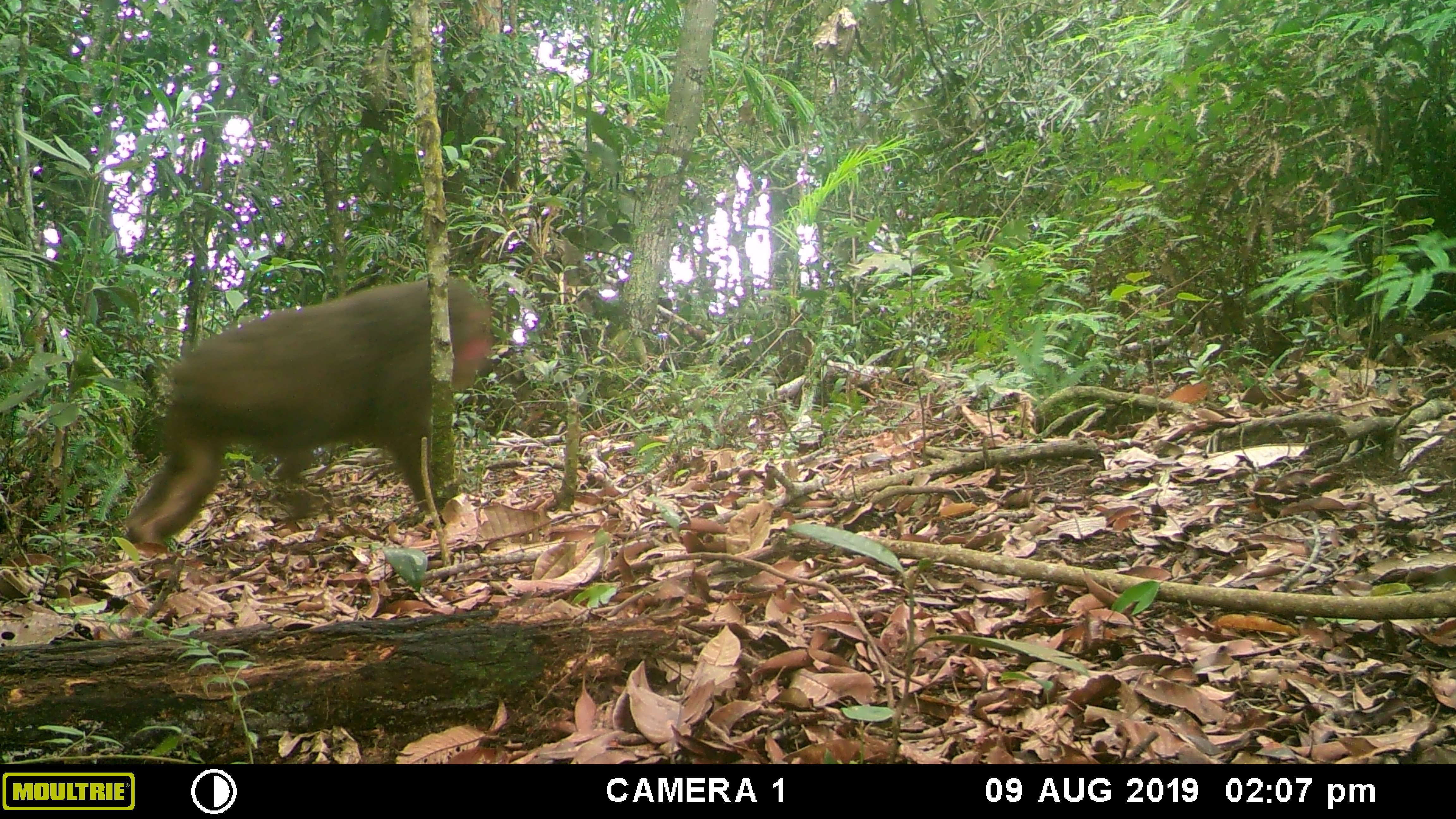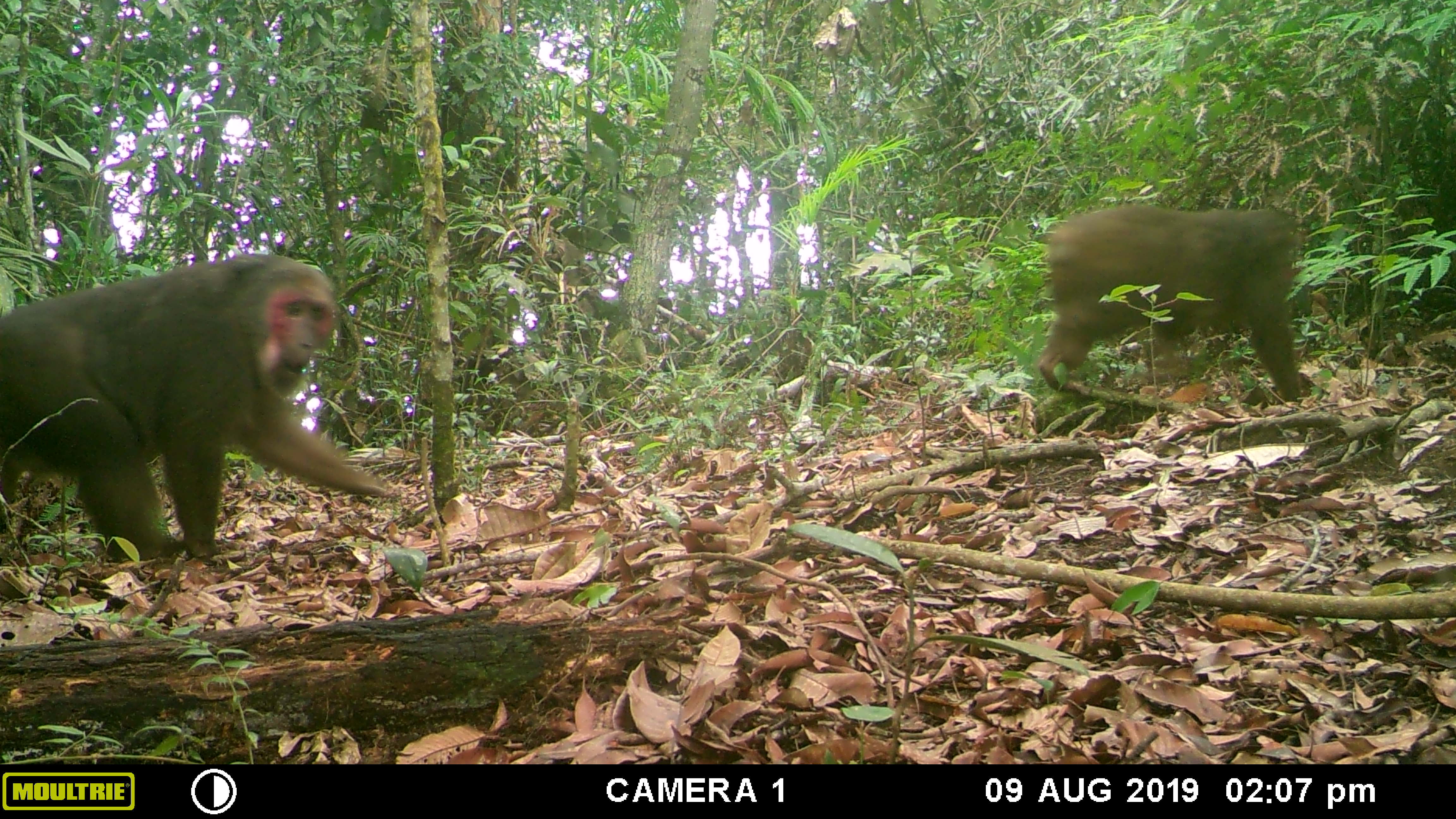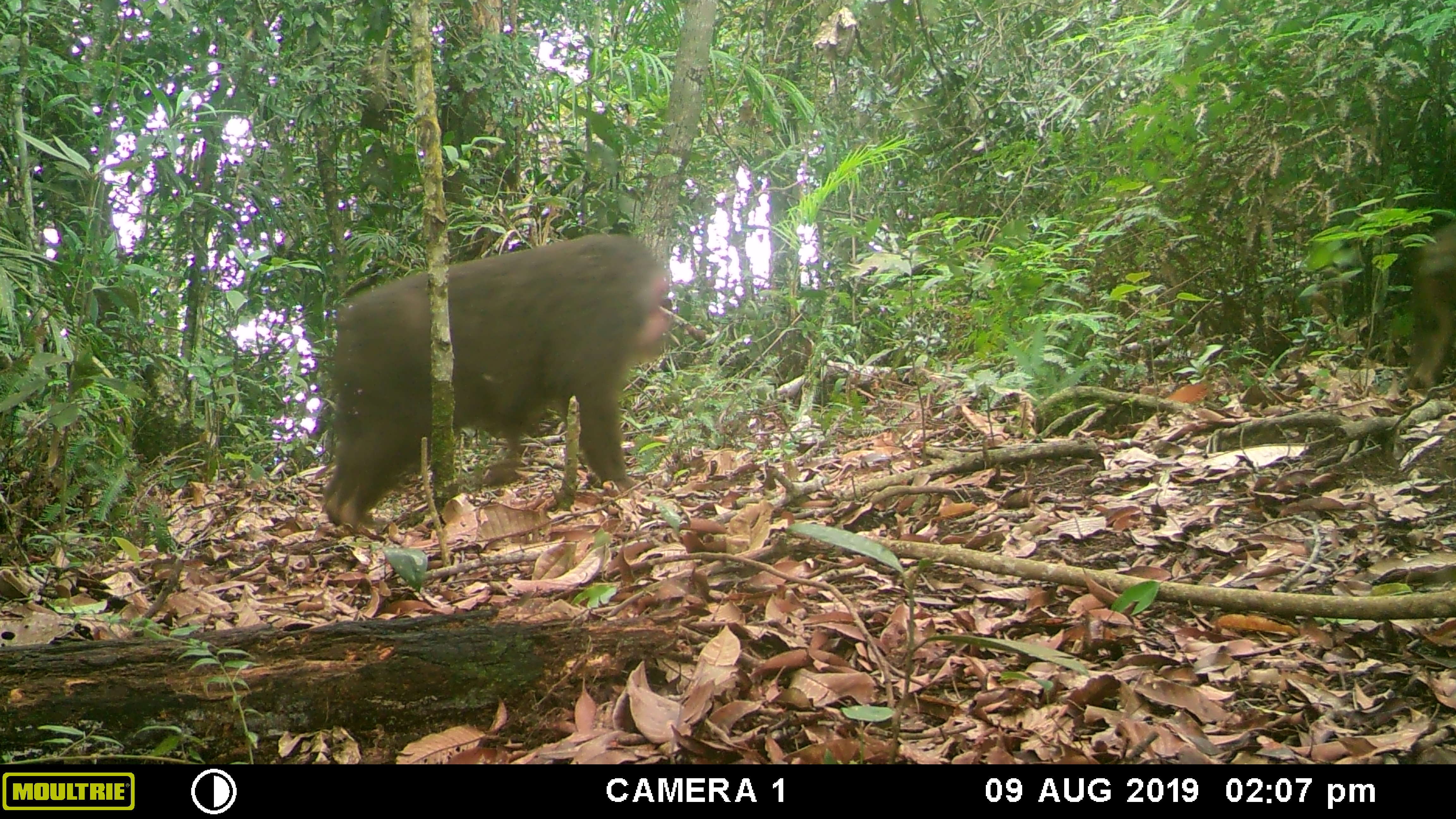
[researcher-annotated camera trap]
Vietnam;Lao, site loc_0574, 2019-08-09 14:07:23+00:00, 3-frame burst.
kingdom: Animalia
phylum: Chordata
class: Mammalia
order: Primates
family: Cercopithecidae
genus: Macaca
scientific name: Macaca arctoides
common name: stump-tailed macaque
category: stump tailed macaque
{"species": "stump tailed macaque (stump-tailed macaque) (Macaca arctoides)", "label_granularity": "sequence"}